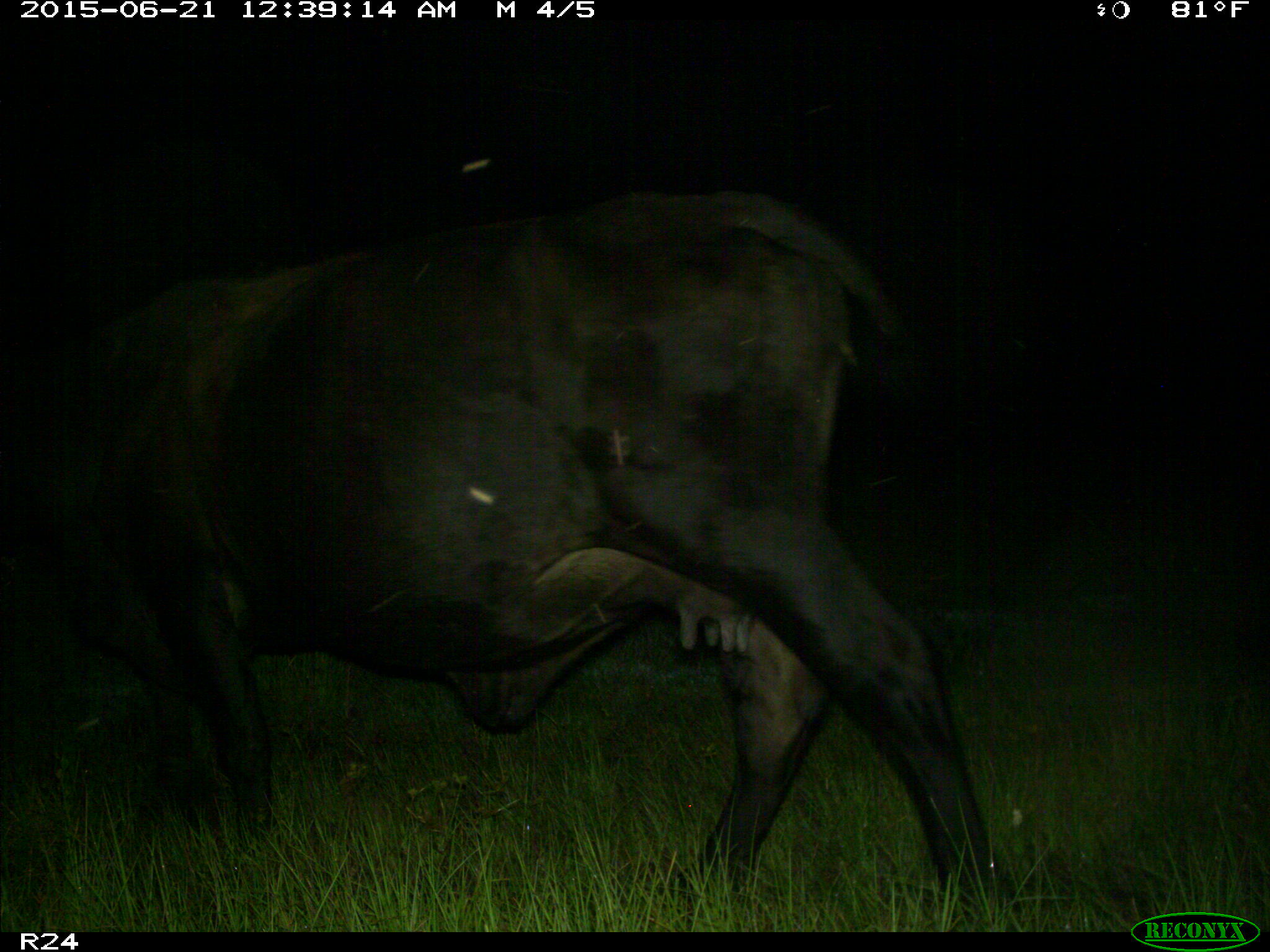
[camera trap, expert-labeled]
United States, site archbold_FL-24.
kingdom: Animalia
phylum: Chordata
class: Mammalia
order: Artiodactyla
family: Bovidae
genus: Bos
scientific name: Bos taurus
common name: domestic cow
Bos taurus (domestic cow).